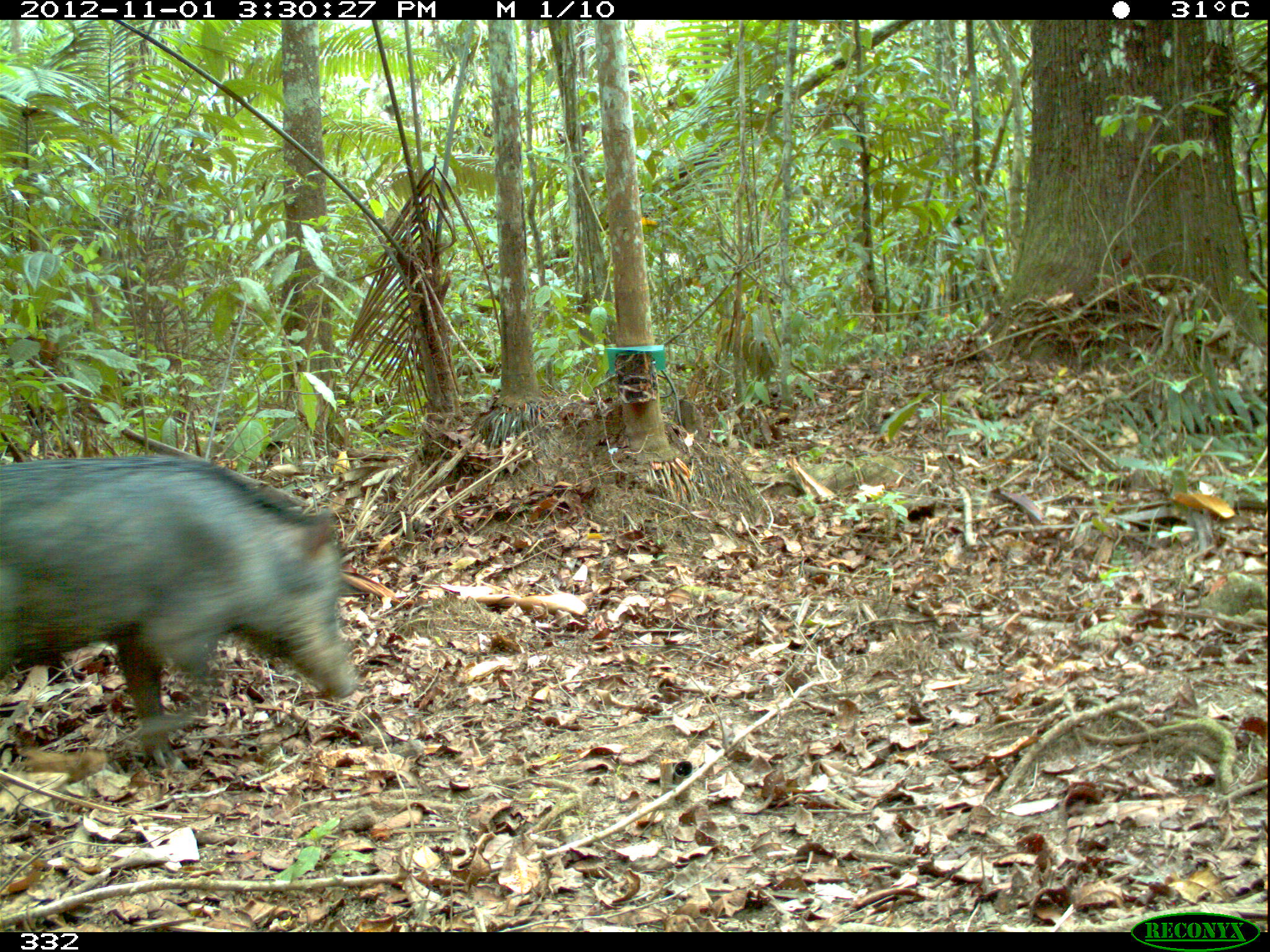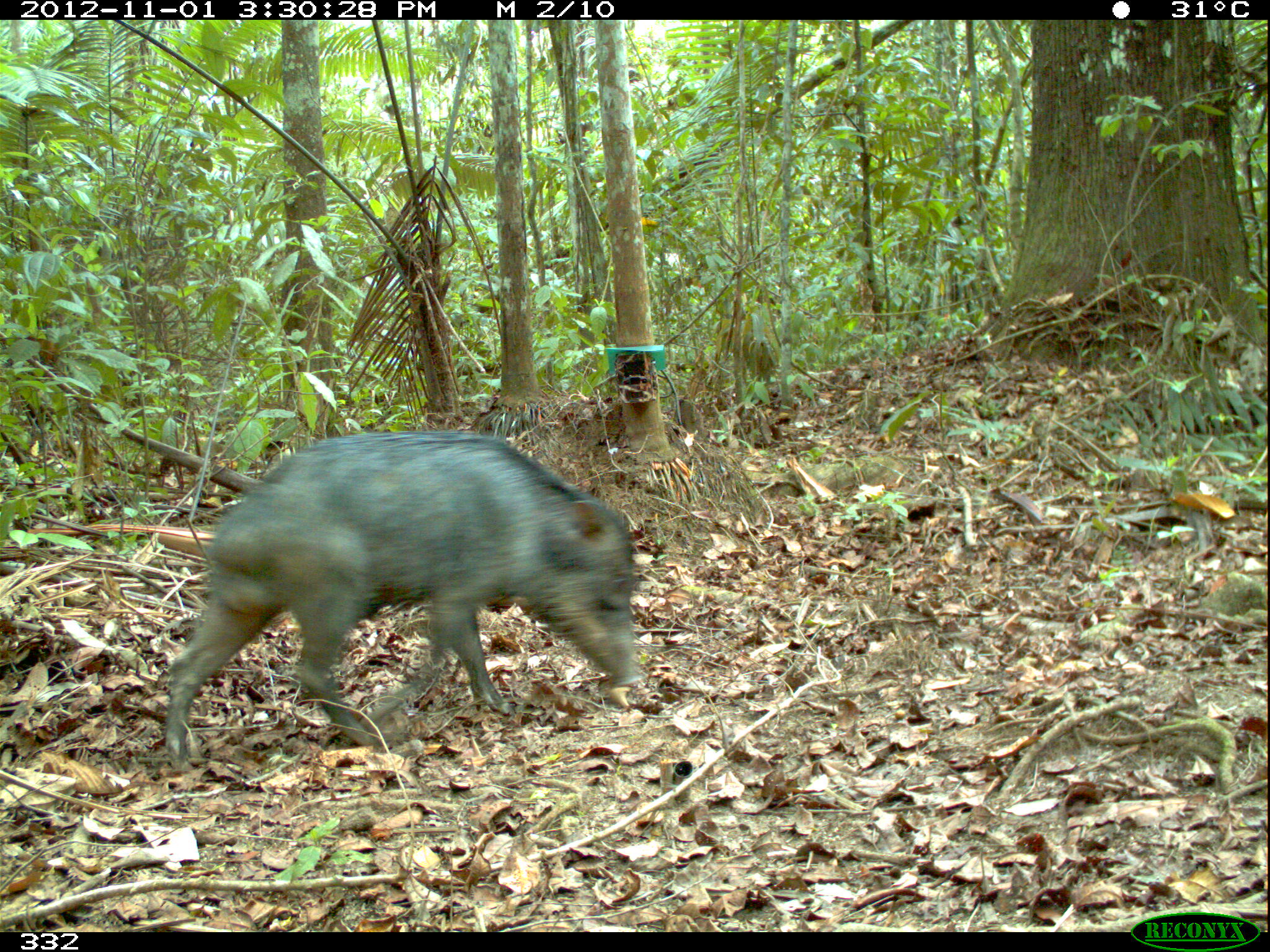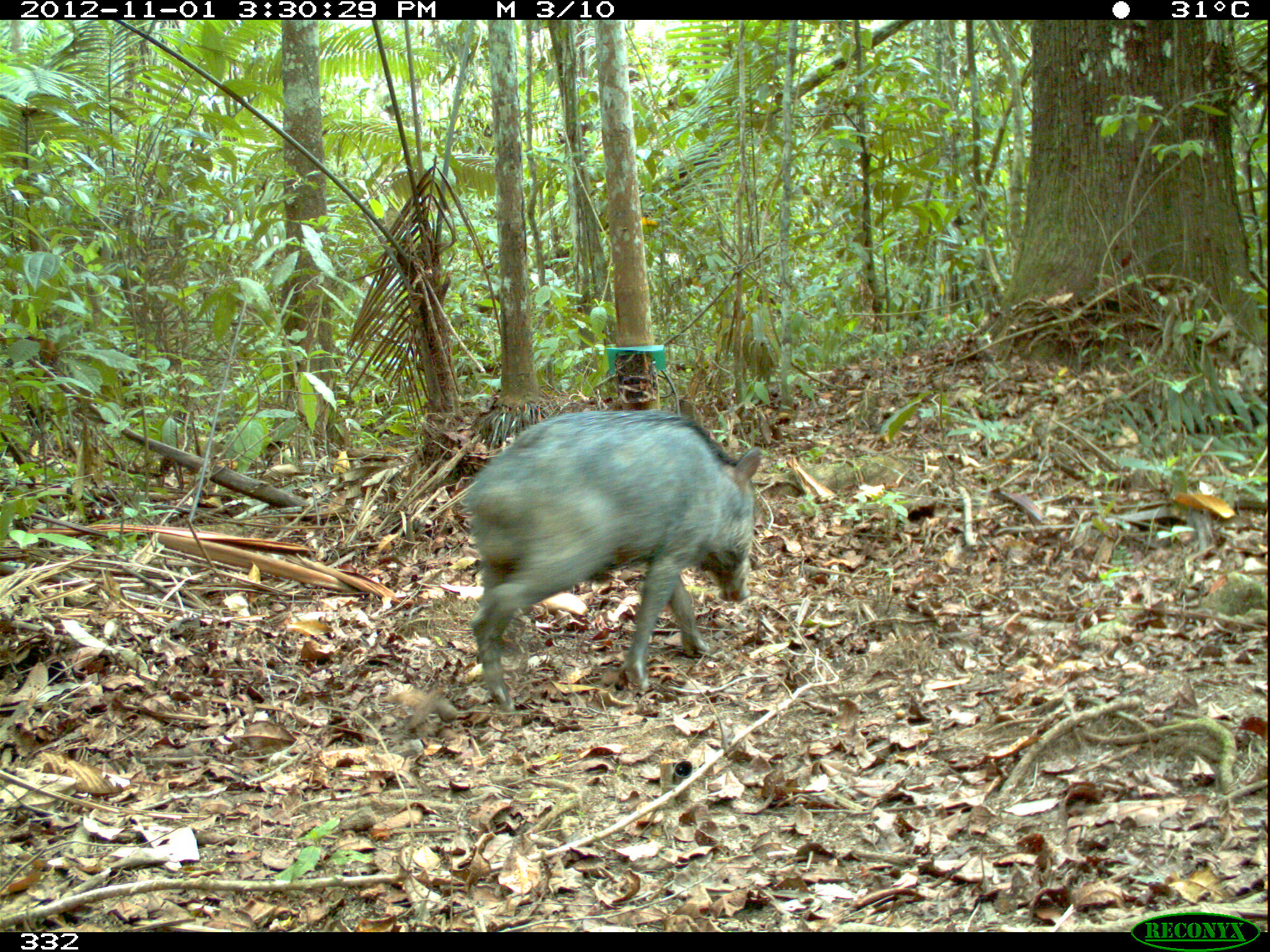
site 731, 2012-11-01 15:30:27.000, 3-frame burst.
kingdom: Animalia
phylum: Chordata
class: Mammalia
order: Artiodactyla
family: Tayassuidae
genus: Tayassu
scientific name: Tayassu pecari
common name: white-lipped peccary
Tayassu pecari (white-lipped peccary).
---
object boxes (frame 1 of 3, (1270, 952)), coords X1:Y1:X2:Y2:
tayassu pecari: 0:451:361:773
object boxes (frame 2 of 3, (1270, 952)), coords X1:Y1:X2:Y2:
tayassu pecari: 161:428:639:772